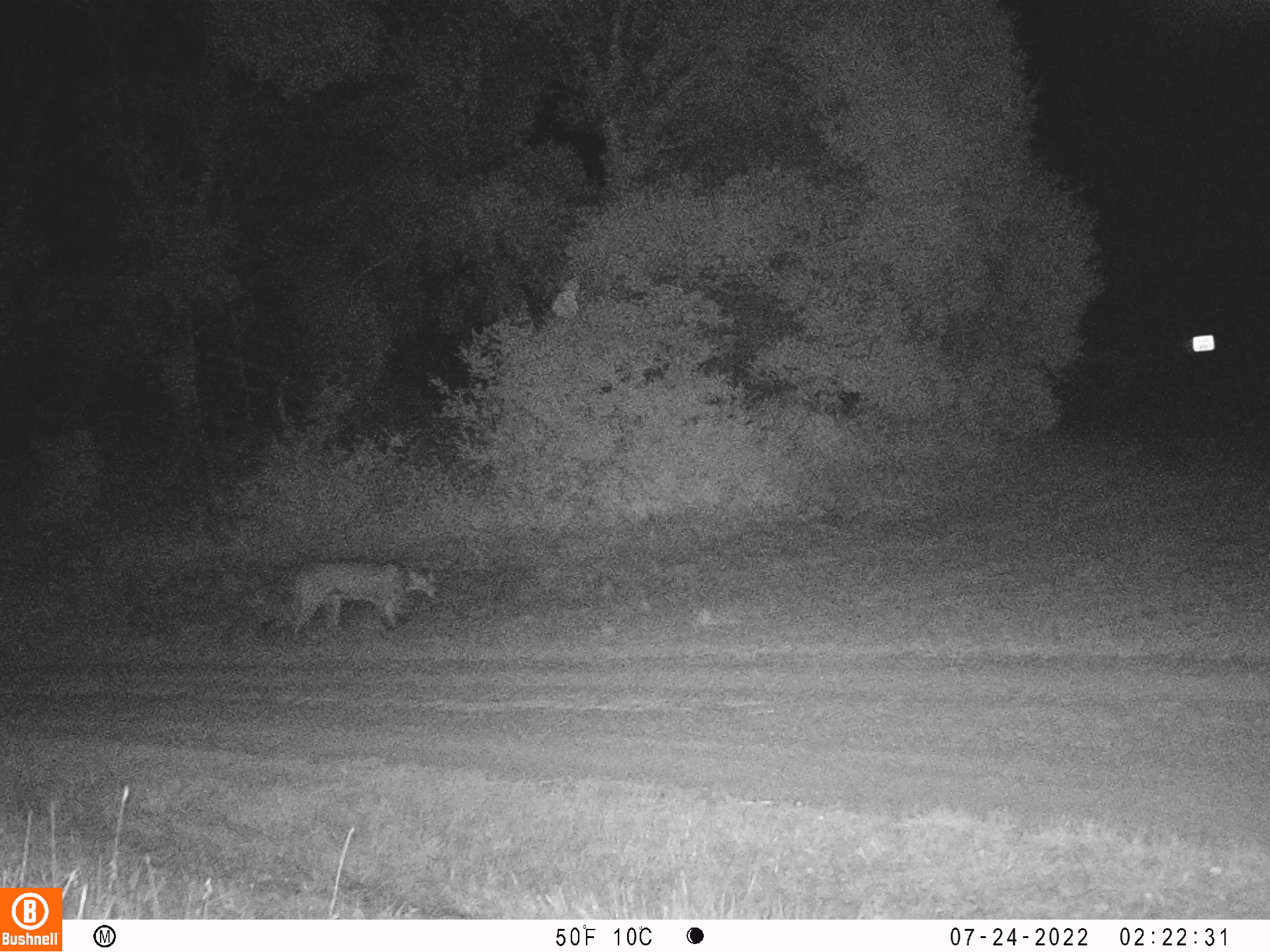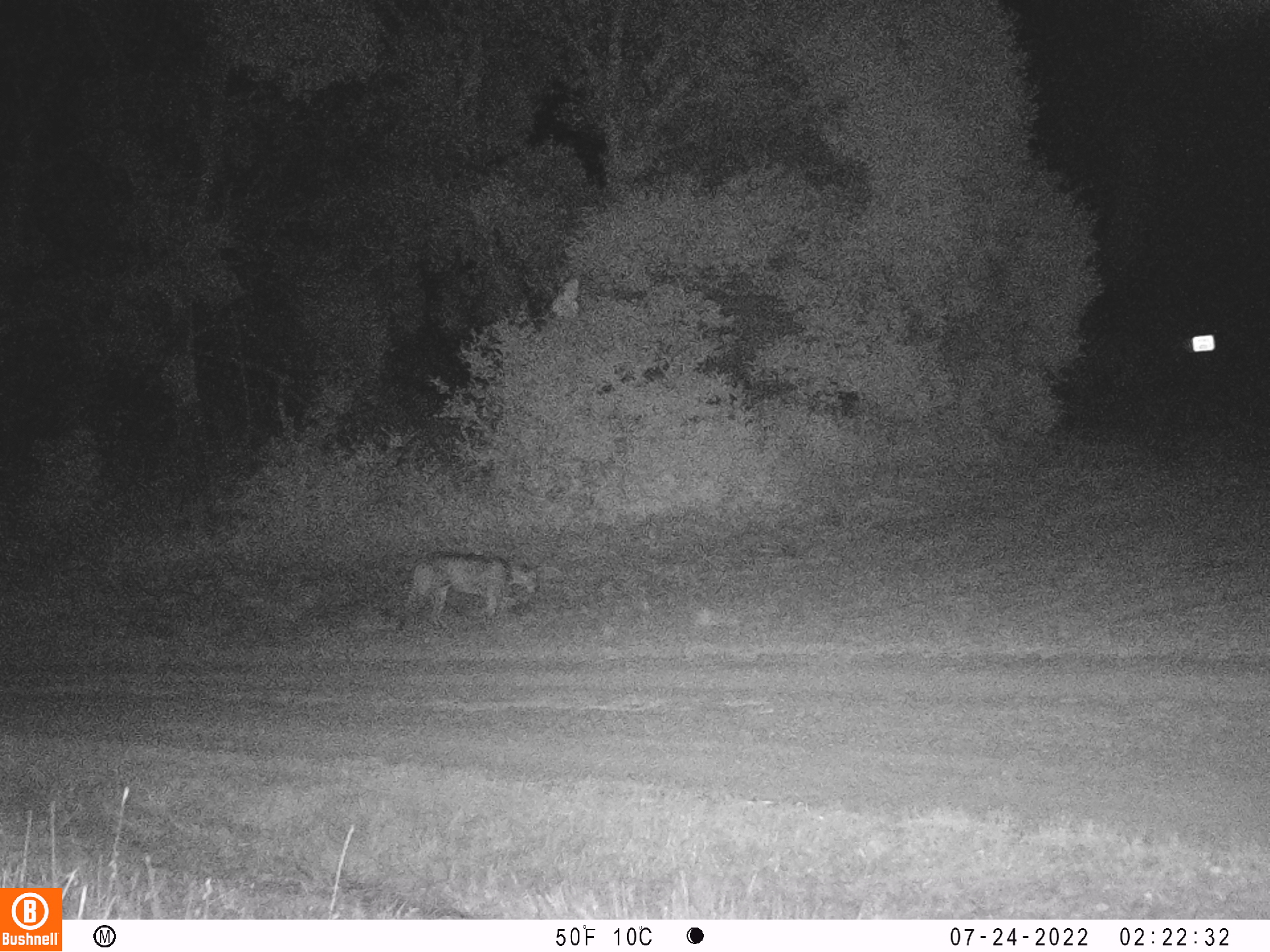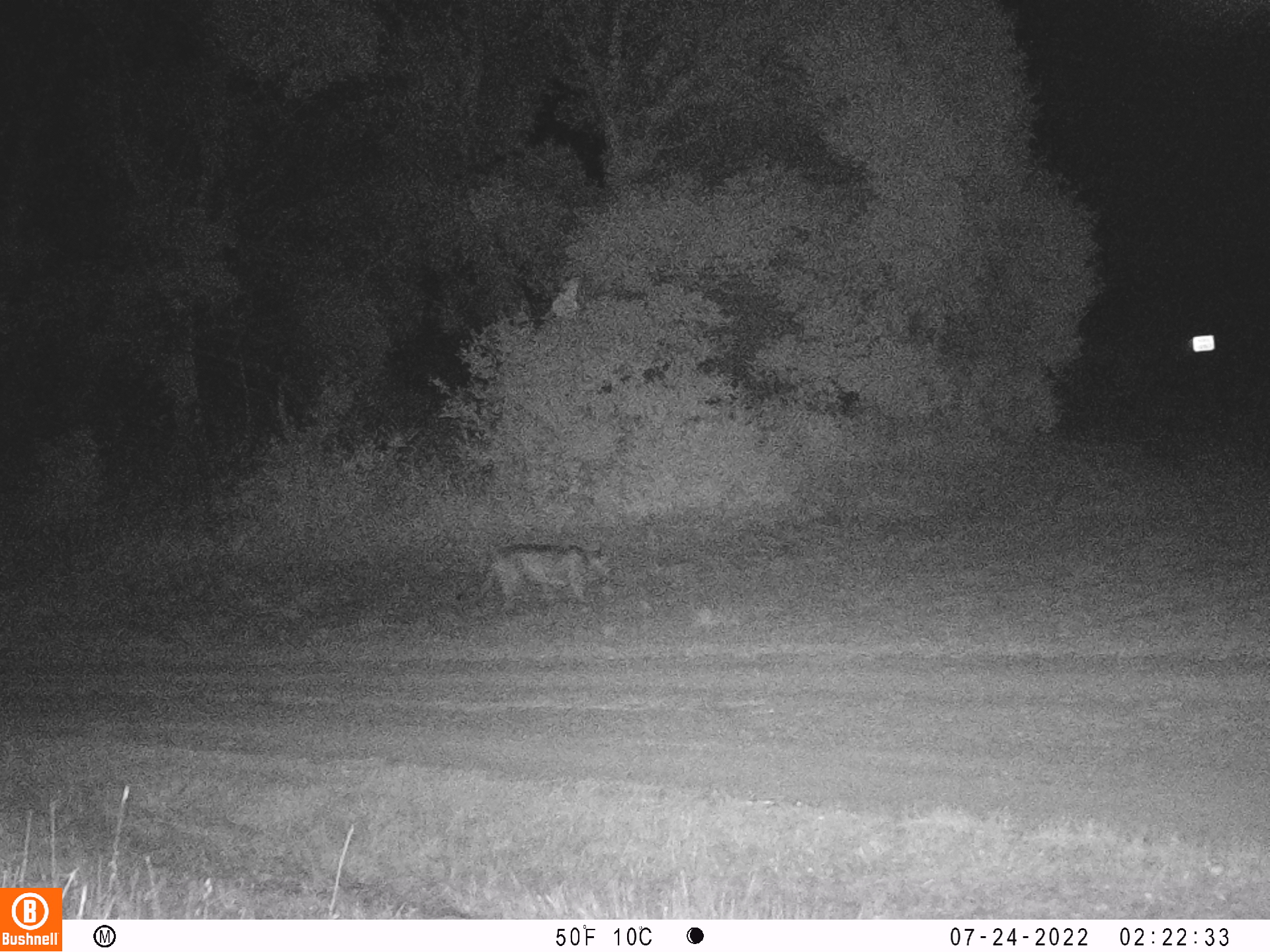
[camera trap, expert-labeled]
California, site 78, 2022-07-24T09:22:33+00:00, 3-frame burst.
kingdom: Animalia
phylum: Chordata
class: Mammalia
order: Carnivora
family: Felidae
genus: Puma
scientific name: Puma concolor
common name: puma